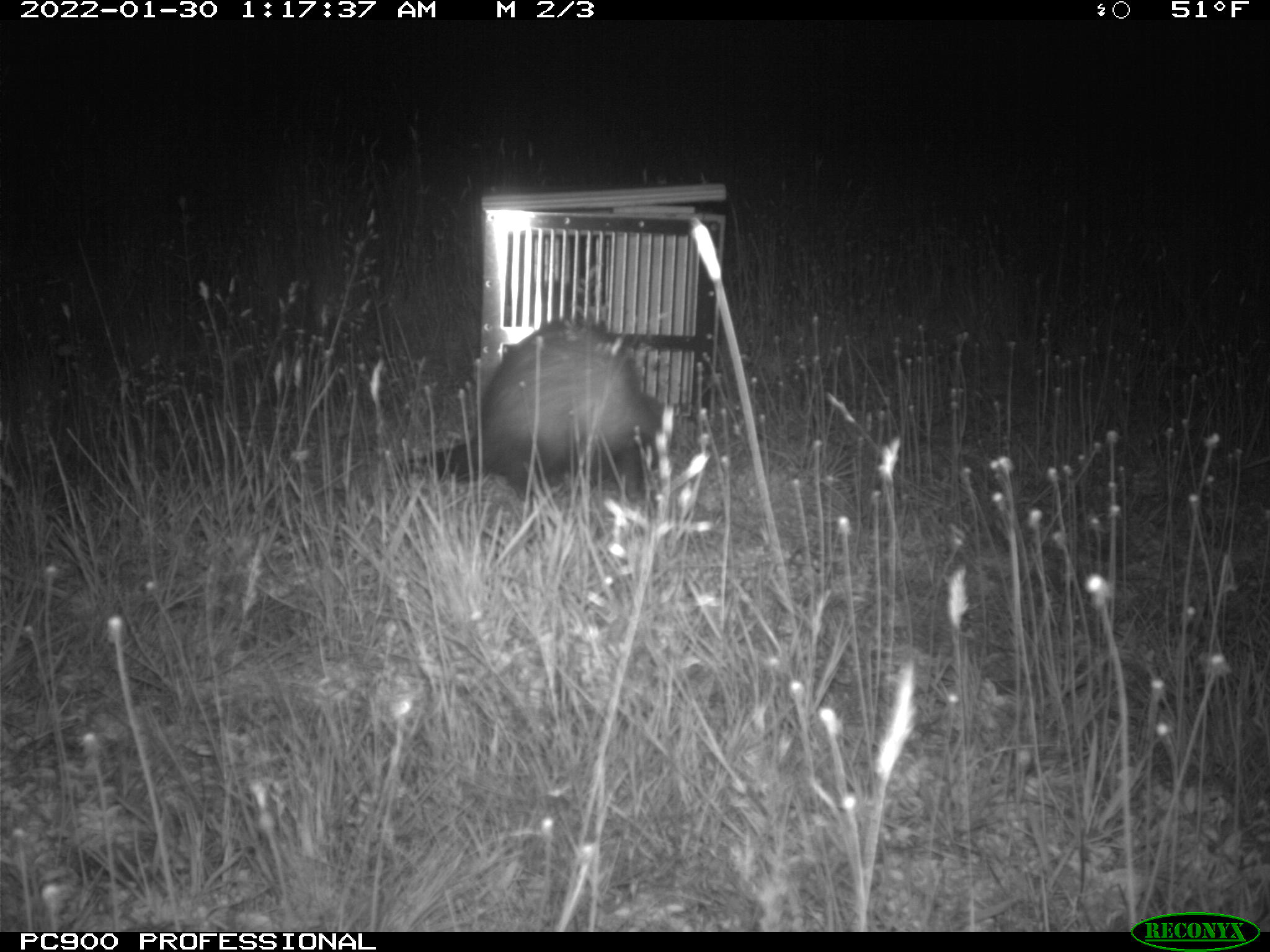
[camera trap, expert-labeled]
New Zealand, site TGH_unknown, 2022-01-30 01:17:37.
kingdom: Animalia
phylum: Chordata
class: Mammalia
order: Carnivora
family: Mustelidae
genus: Mustela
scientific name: Mustela furo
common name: ferret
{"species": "ferret (Mustela furo)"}